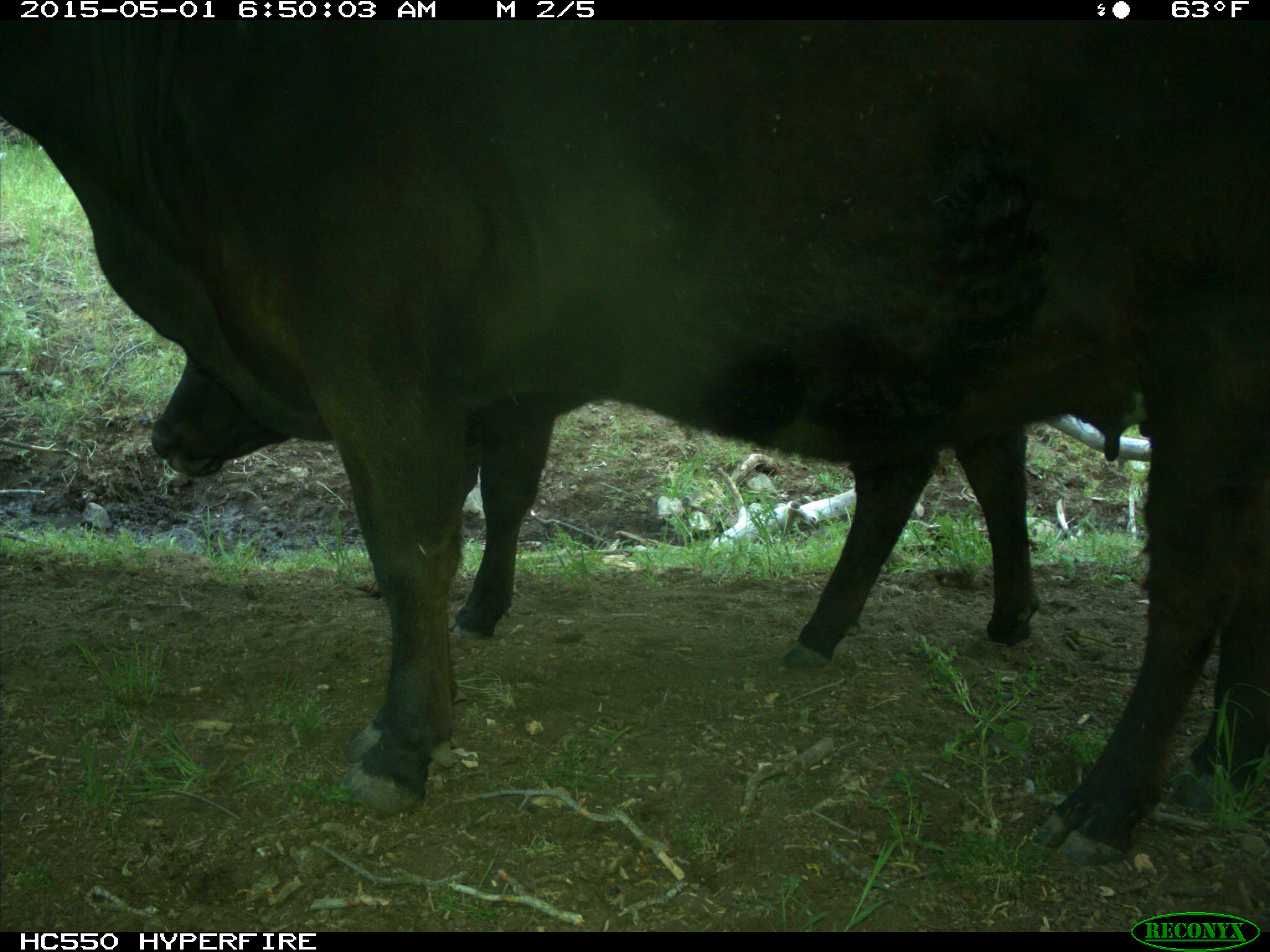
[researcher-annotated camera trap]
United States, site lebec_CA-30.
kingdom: Animalia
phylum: Chordata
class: Mammalia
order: Artiodactyla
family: Bovidae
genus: Bos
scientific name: Bos taurus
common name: domestic cow